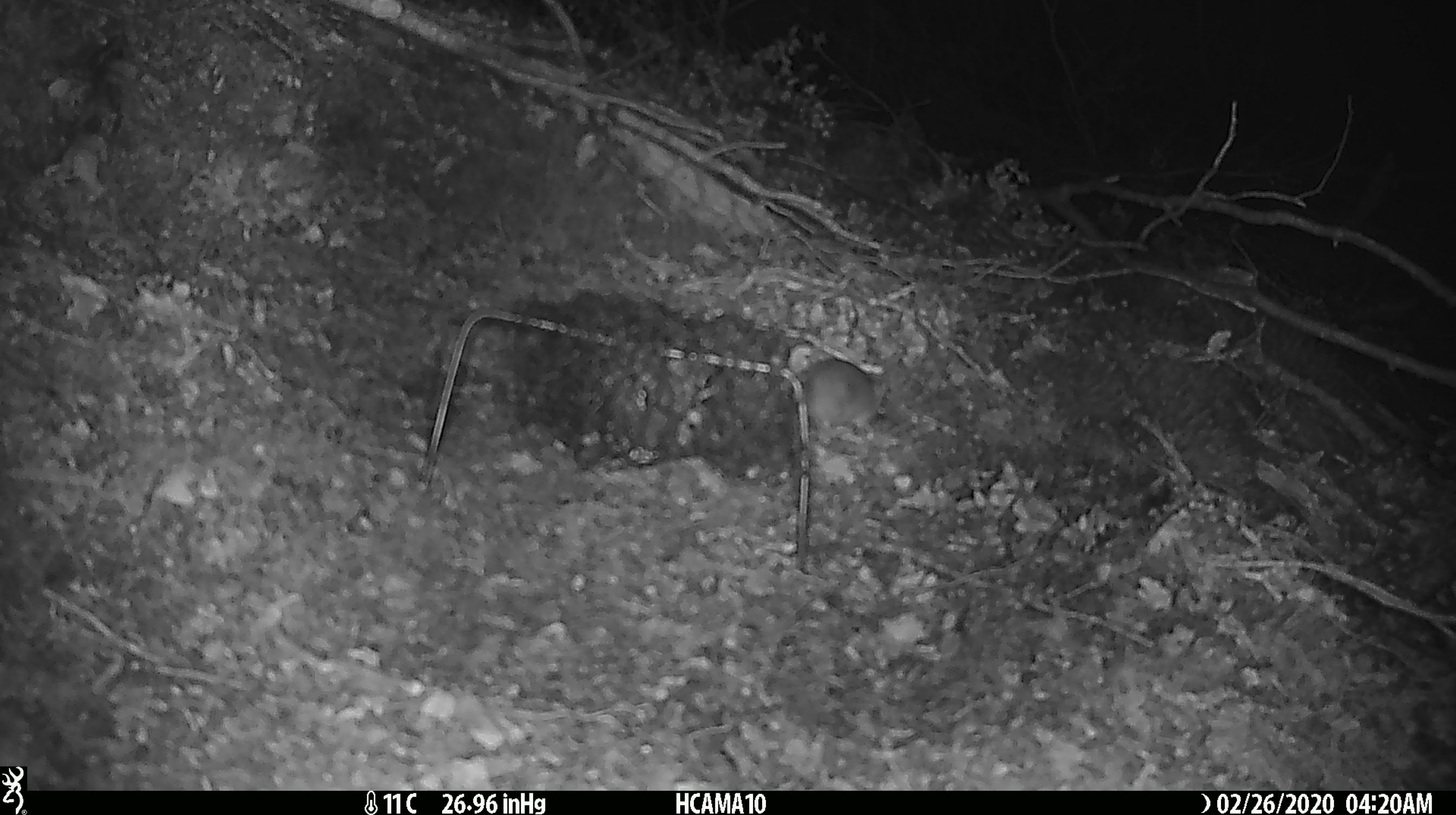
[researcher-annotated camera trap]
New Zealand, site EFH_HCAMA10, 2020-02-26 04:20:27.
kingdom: Animalia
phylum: Chordata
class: Mammalia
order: Rodentia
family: Muridae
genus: Mus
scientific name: Mus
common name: mouse